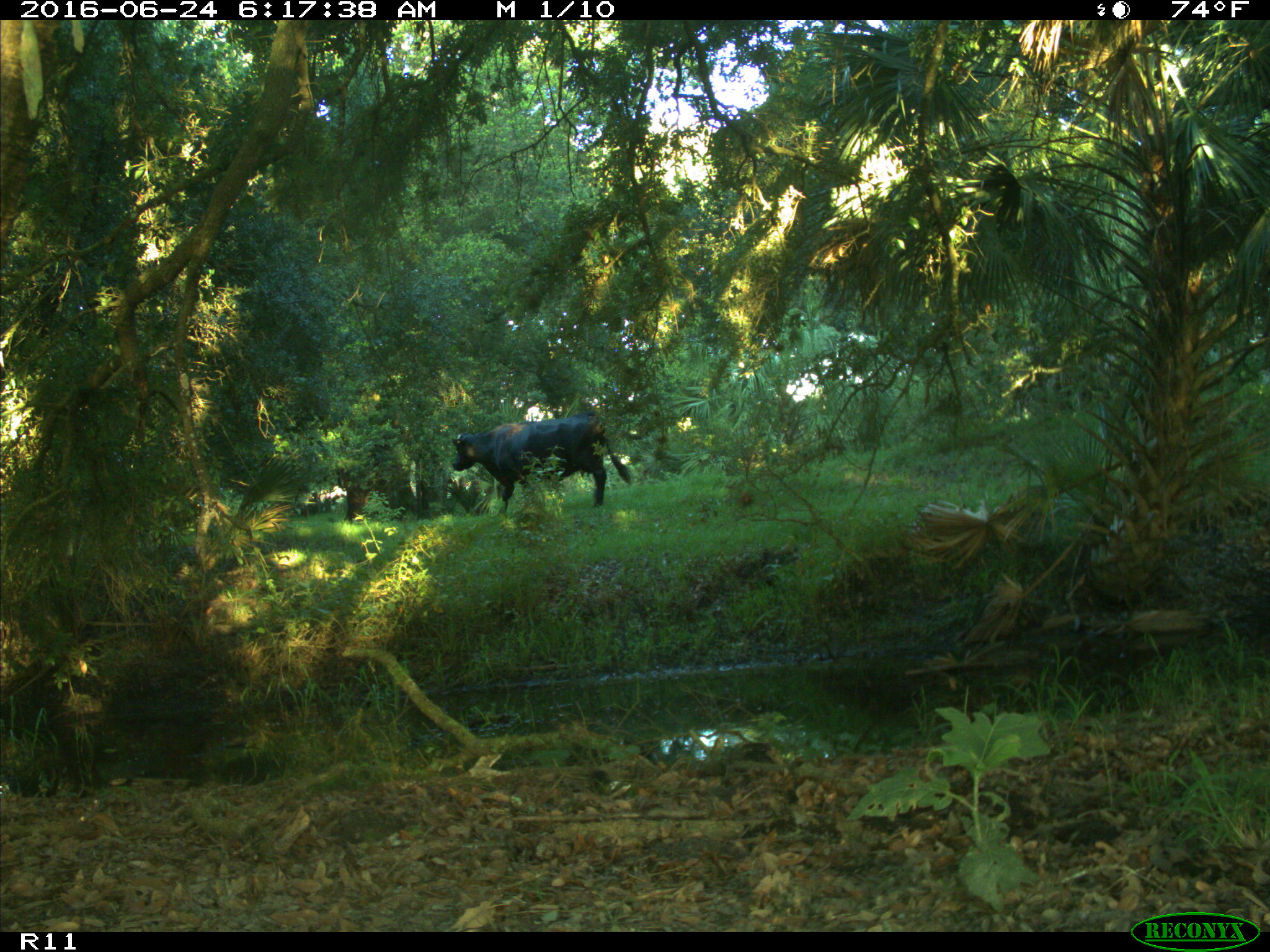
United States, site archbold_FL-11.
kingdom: Animalia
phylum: Chordata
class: Mammalia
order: Artiodactyla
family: Bovidae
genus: Bos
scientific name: Bos taurus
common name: domestic cow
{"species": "Bos taurus (domestic cow)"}